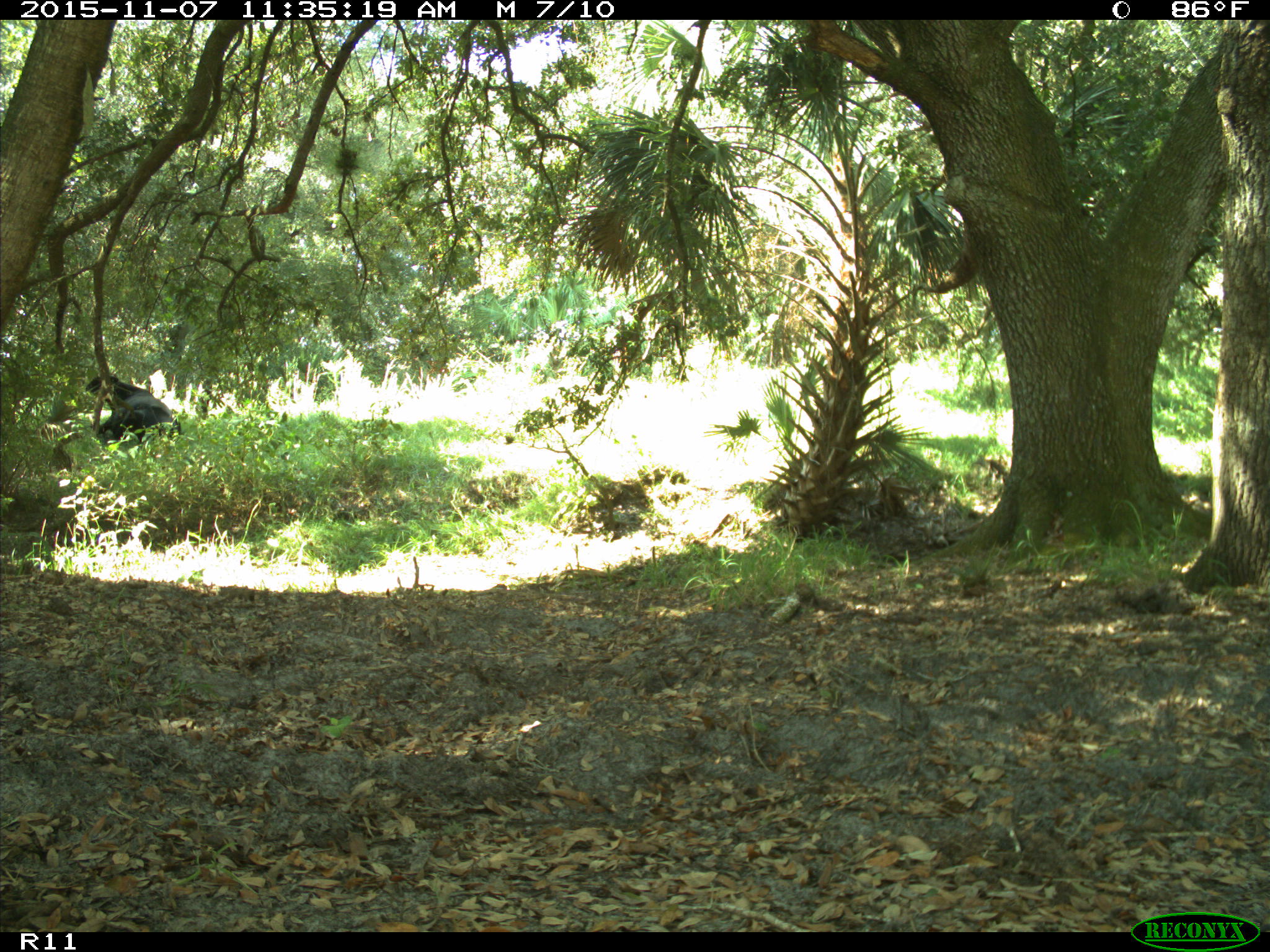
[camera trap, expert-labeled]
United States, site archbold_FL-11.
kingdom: Animalia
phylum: Chordata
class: Mammalia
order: Artiodactyla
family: Bovidae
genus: Bos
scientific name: Bos taurus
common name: domestic cow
Bos taurus (domestic cow).